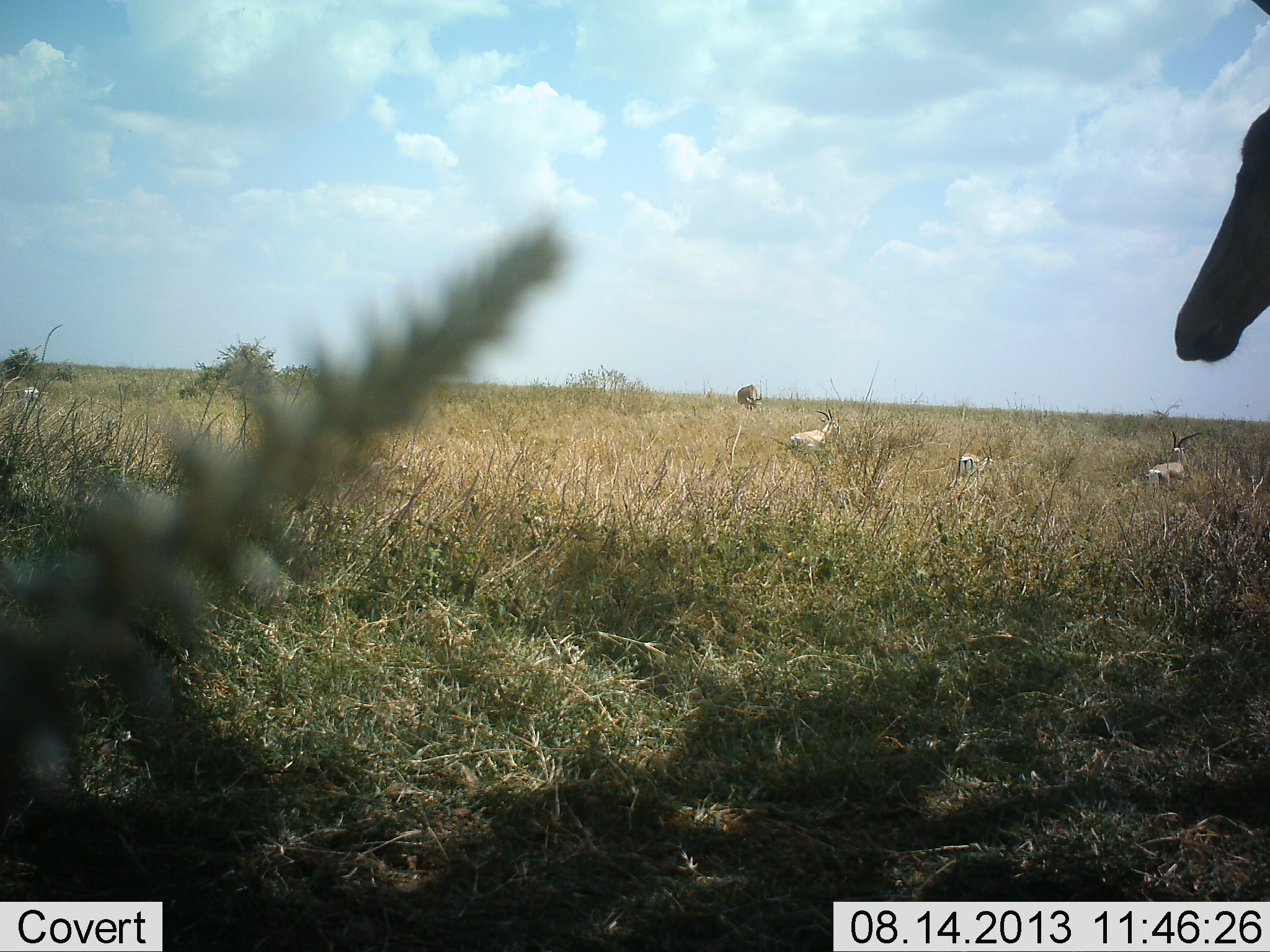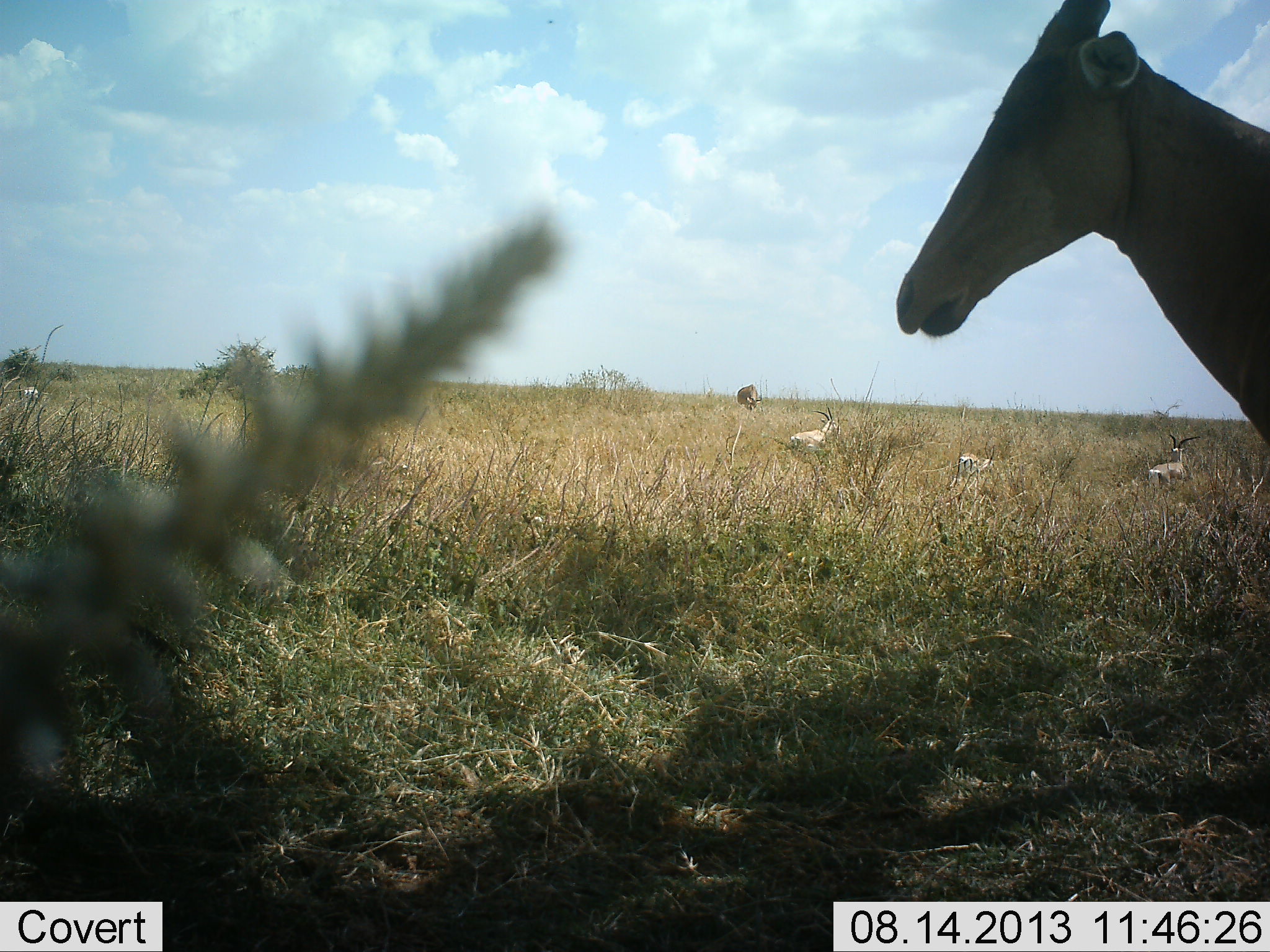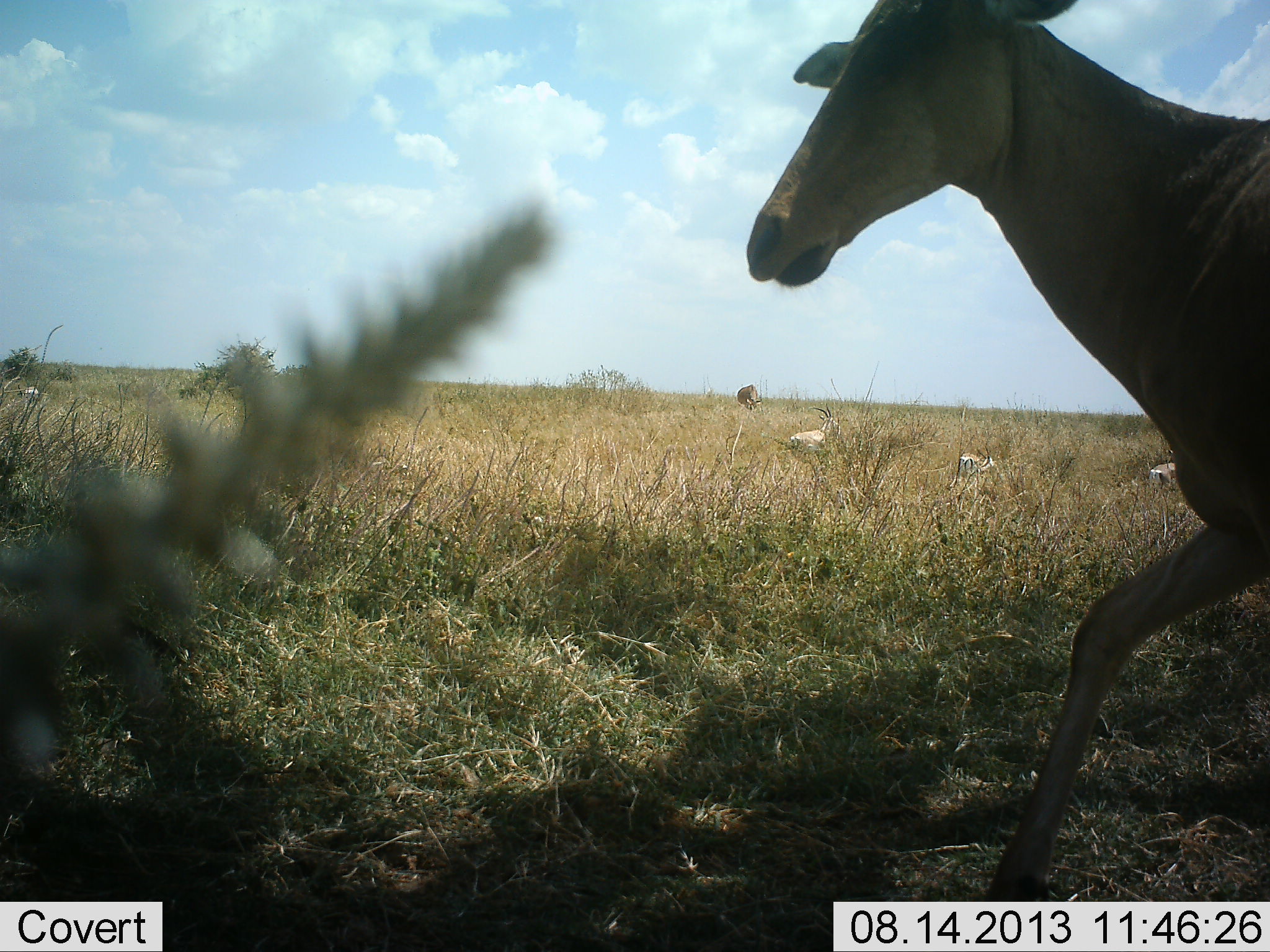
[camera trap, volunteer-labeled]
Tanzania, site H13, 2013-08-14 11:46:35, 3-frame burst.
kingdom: Animalia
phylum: Chordata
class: Mammalia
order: Artiodactyla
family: Bovidae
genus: Alcelaphus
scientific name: Alcelaphus buselaphus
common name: hartebeest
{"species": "hartebeest (Alcelaphus buselaphus)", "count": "1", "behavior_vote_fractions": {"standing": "28%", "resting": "11%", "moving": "94%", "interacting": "0%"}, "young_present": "0%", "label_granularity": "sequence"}